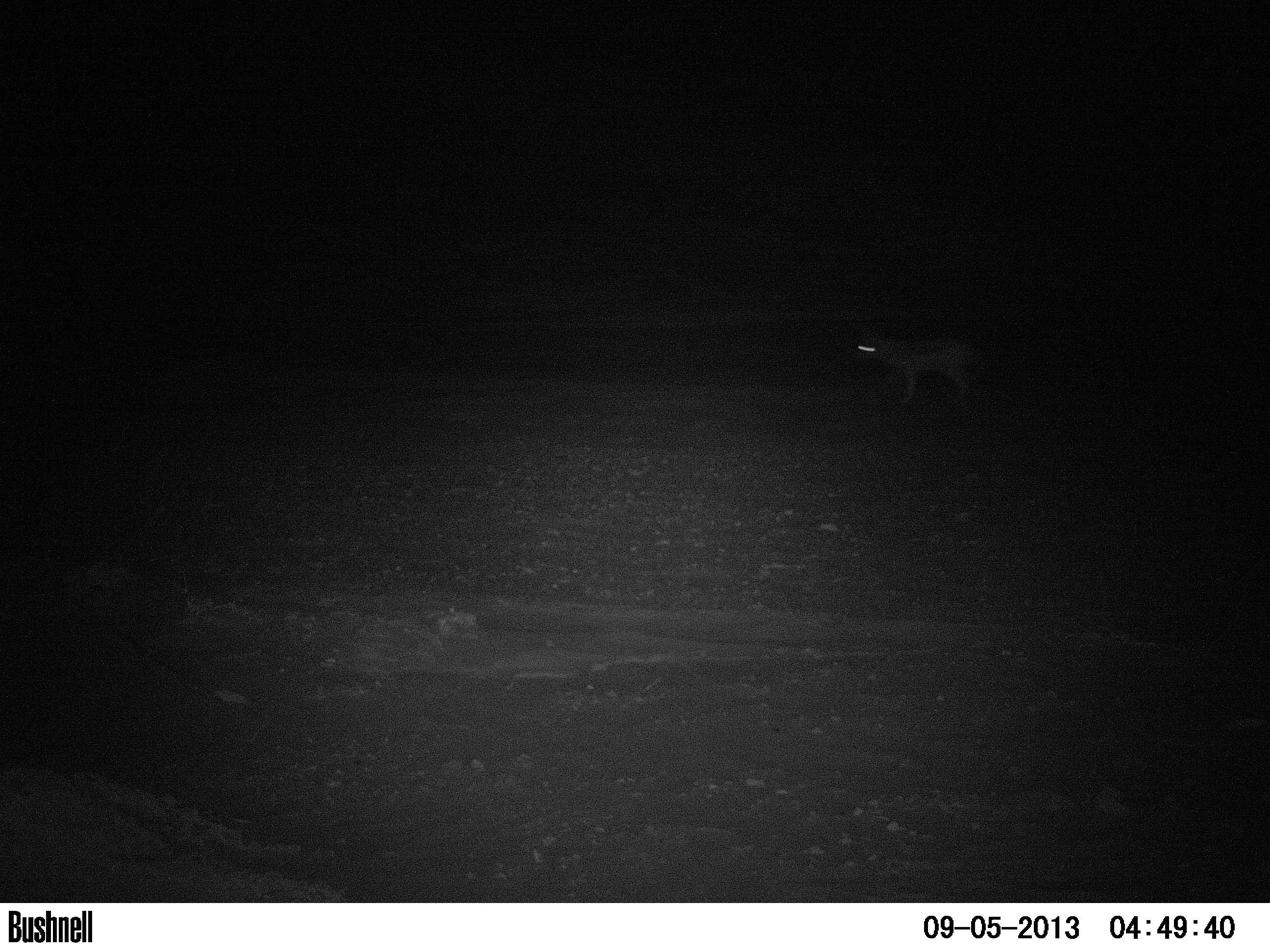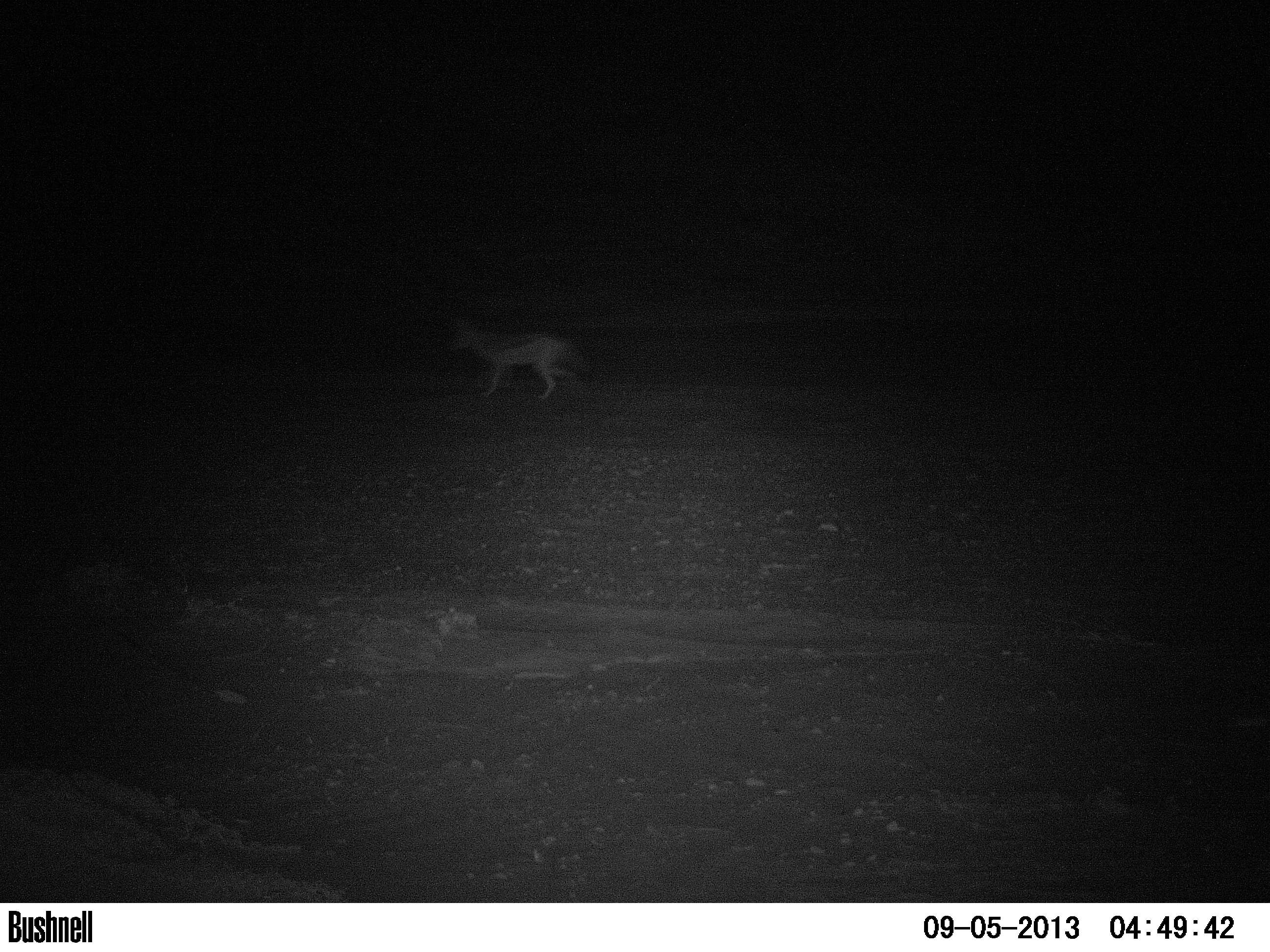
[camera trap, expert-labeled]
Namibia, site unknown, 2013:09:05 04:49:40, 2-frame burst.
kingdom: Animalia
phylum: Chordata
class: Mammalia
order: Carnivora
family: Canidae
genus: Lupulella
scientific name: Lupulella mesomelas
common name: black-backed jackal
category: canis mesomelas